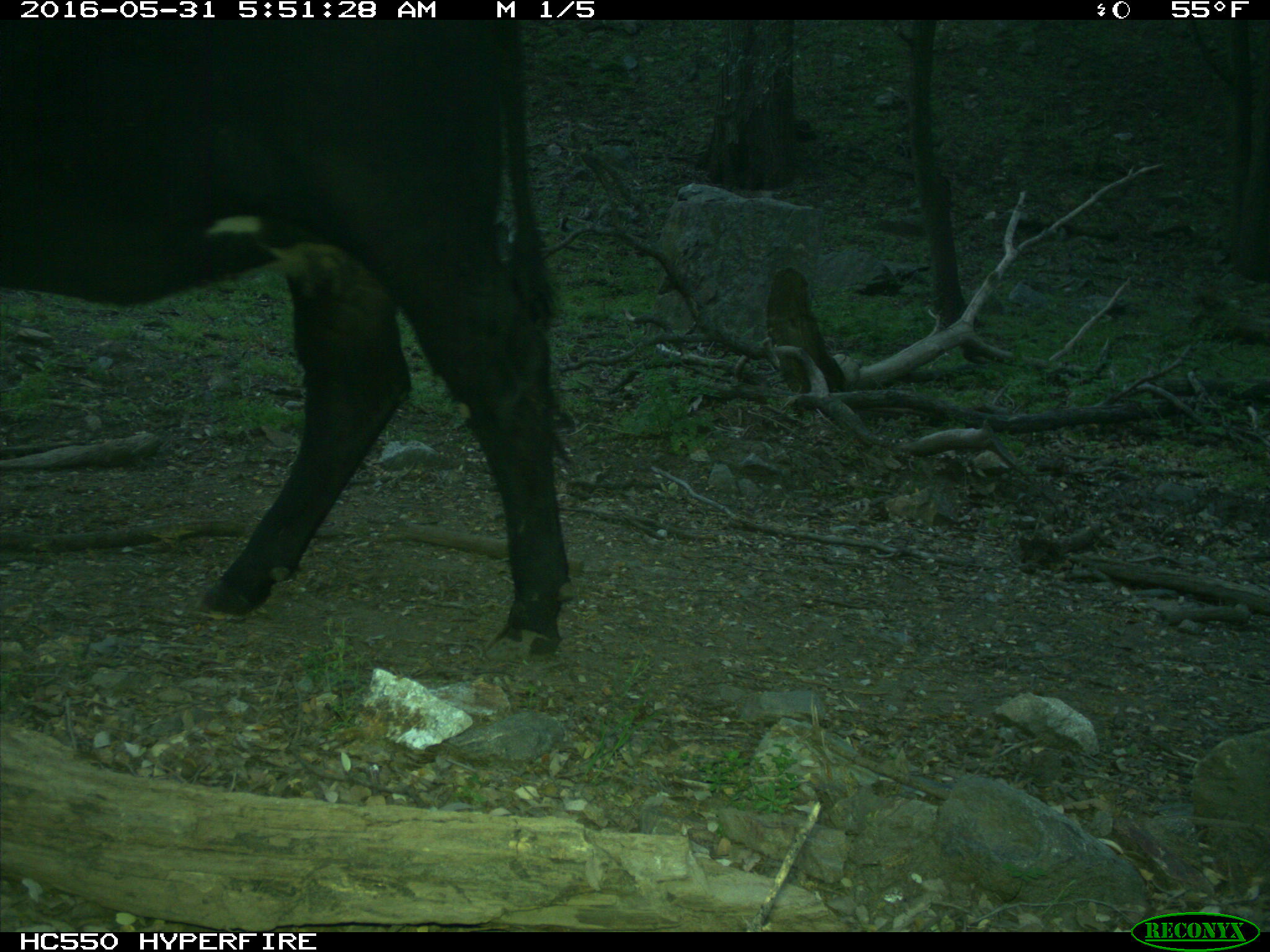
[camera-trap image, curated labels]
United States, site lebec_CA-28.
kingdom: Animalia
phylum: Chordata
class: Mammalia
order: Artiodactyla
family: Bovidae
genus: Bos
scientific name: Bos taurus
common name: domestic cow